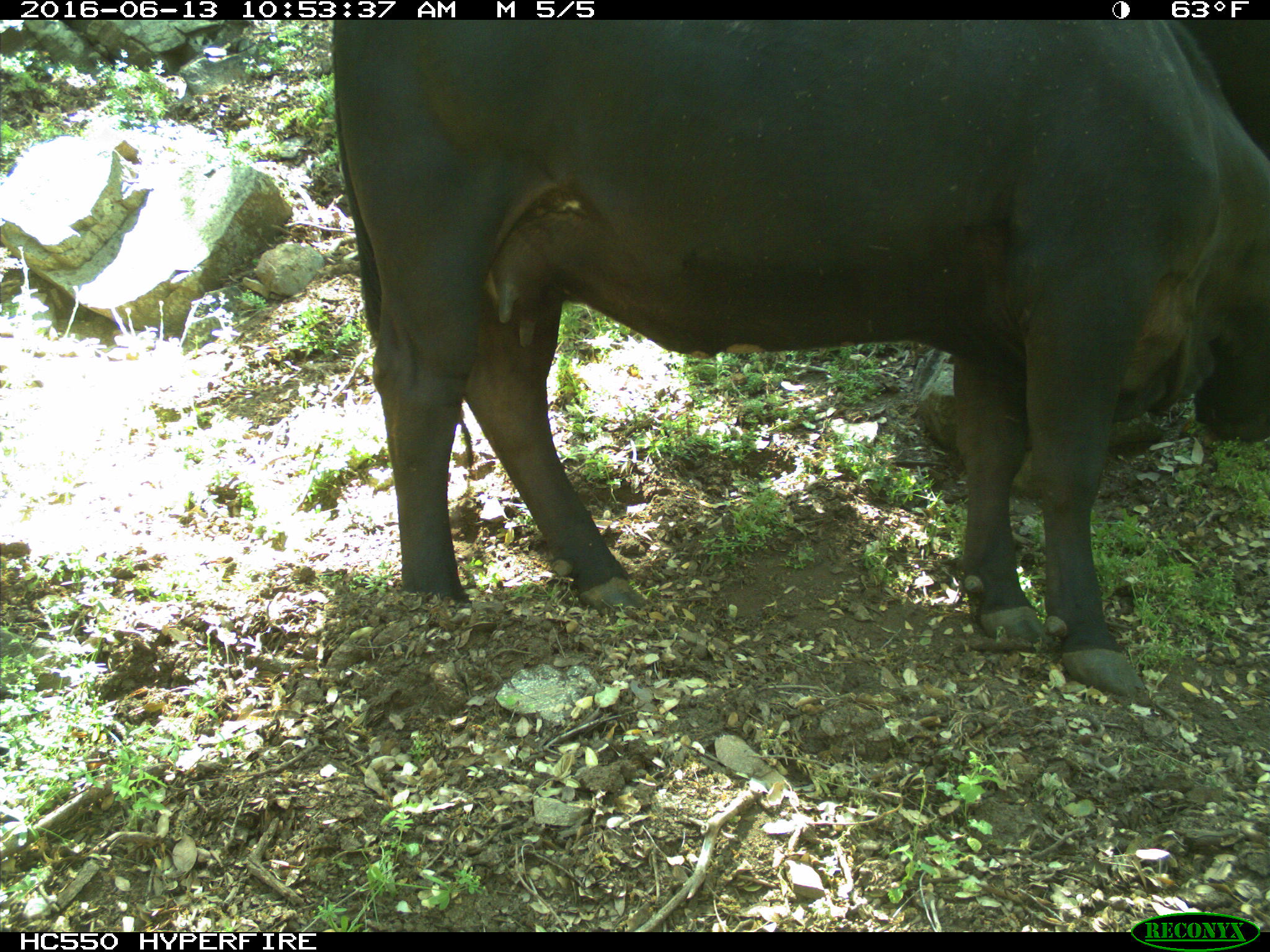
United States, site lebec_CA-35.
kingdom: Animalia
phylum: Chordata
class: Mammalia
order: Artiodactyla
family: Bovidae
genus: Bos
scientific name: Bos taurus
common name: domestic cow